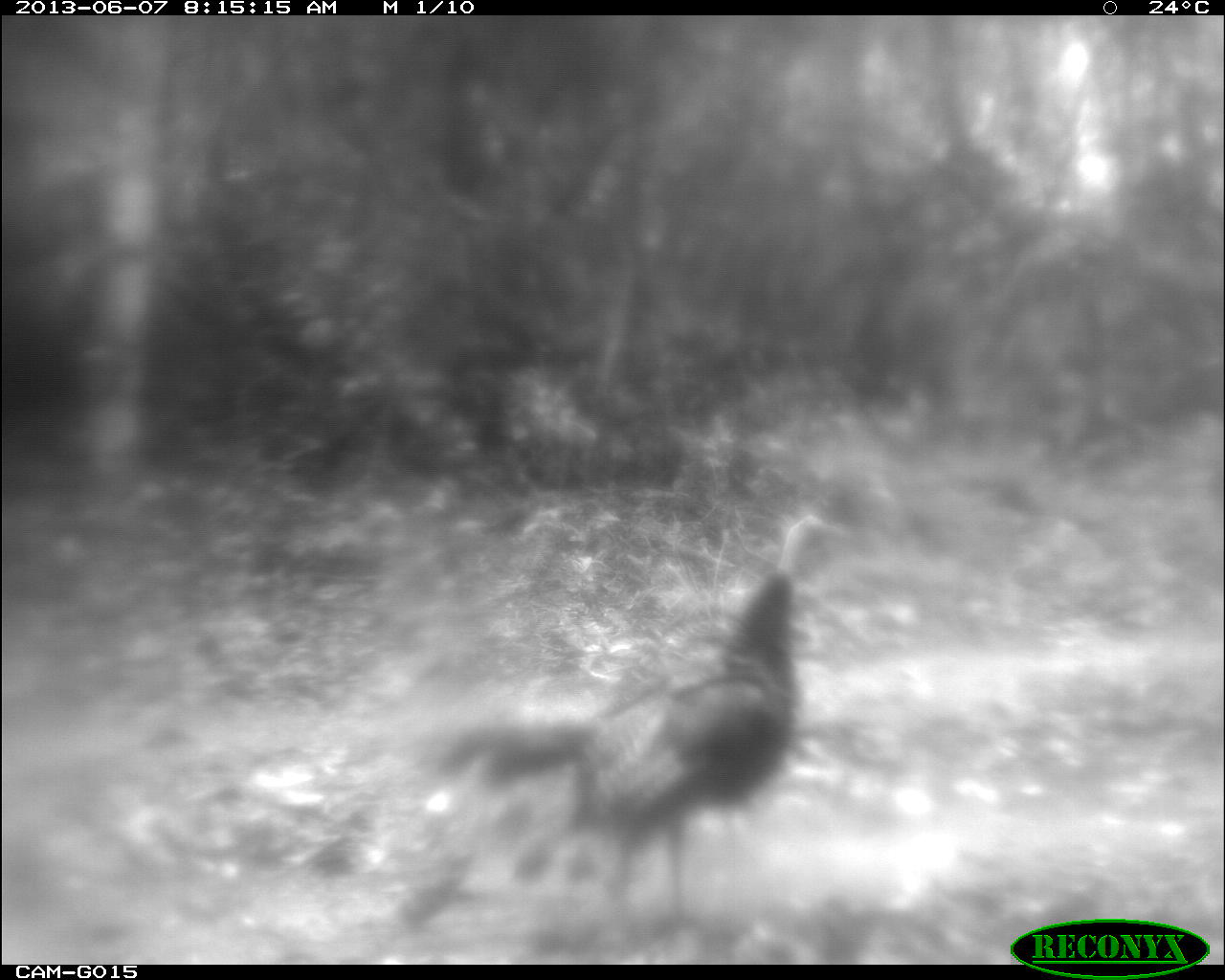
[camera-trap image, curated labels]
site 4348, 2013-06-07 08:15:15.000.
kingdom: Animalia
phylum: Chordata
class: Aves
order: Galliformes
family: Phasianidae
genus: Meleagris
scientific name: Meleagris ocellata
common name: ocellated turkey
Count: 1.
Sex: female.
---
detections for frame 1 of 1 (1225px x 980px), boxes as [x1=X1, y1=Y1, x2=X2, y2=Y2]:
meleagris ocellata: [x1=431, y1=513, x2=852, y2=938]